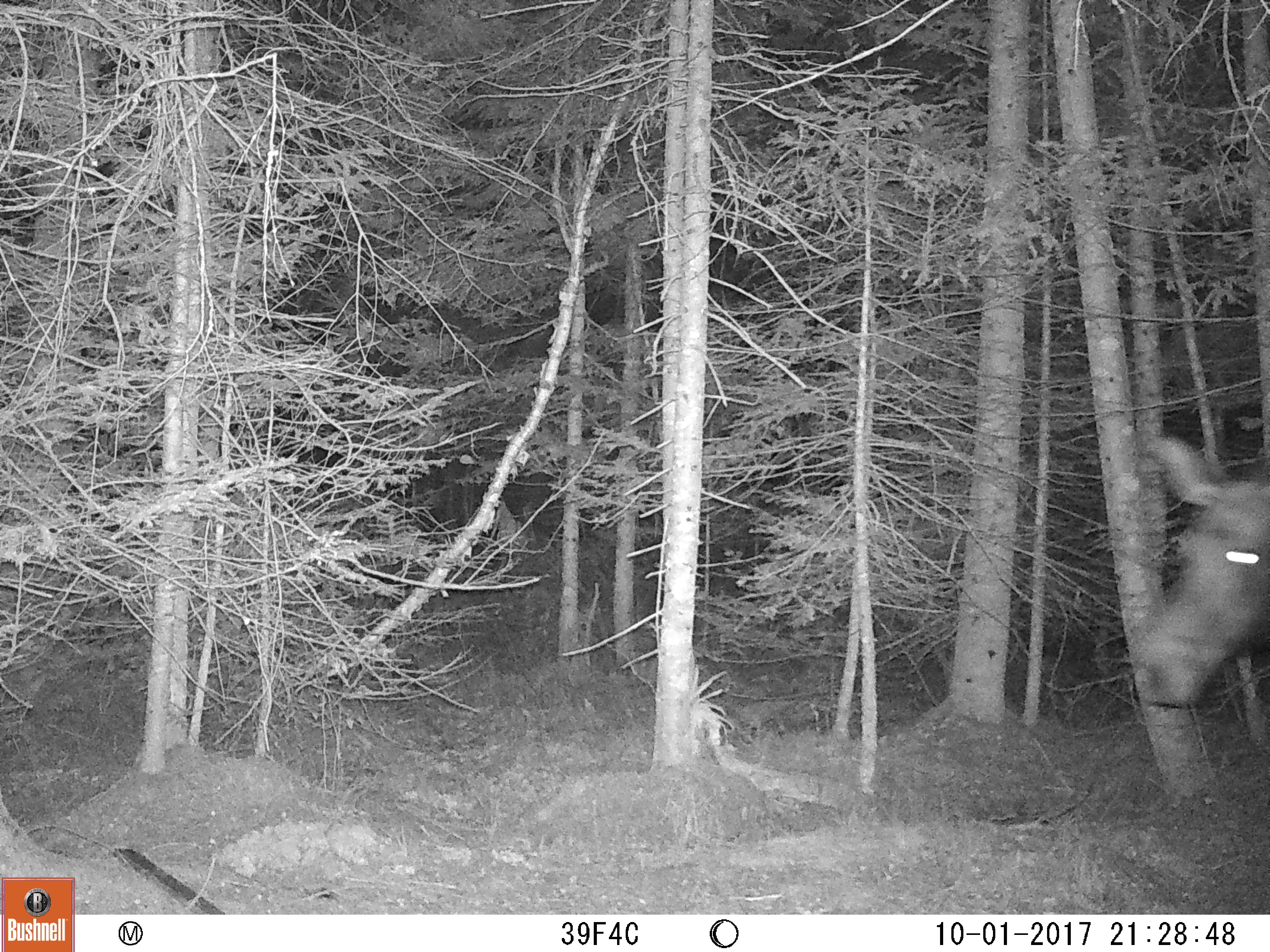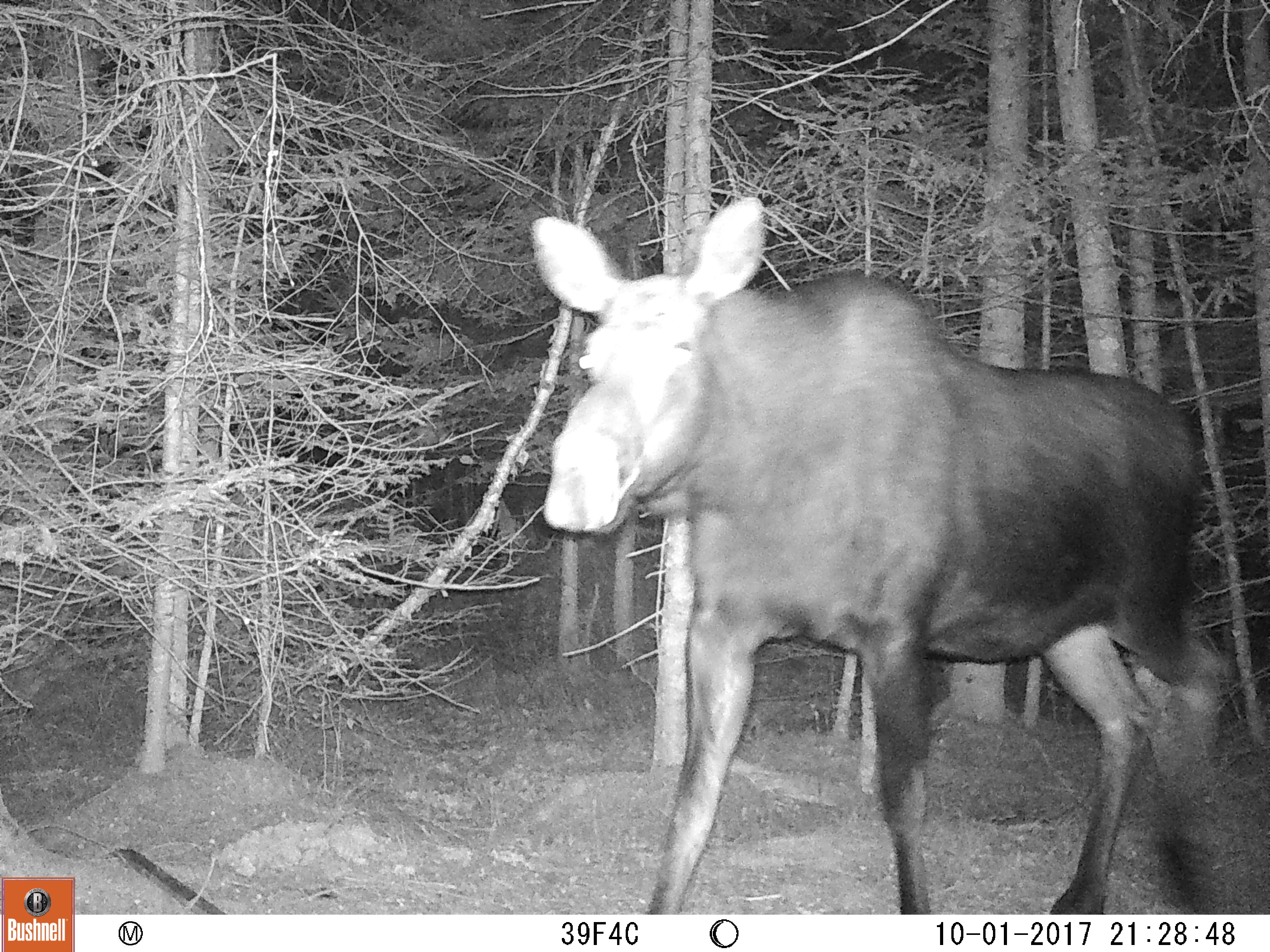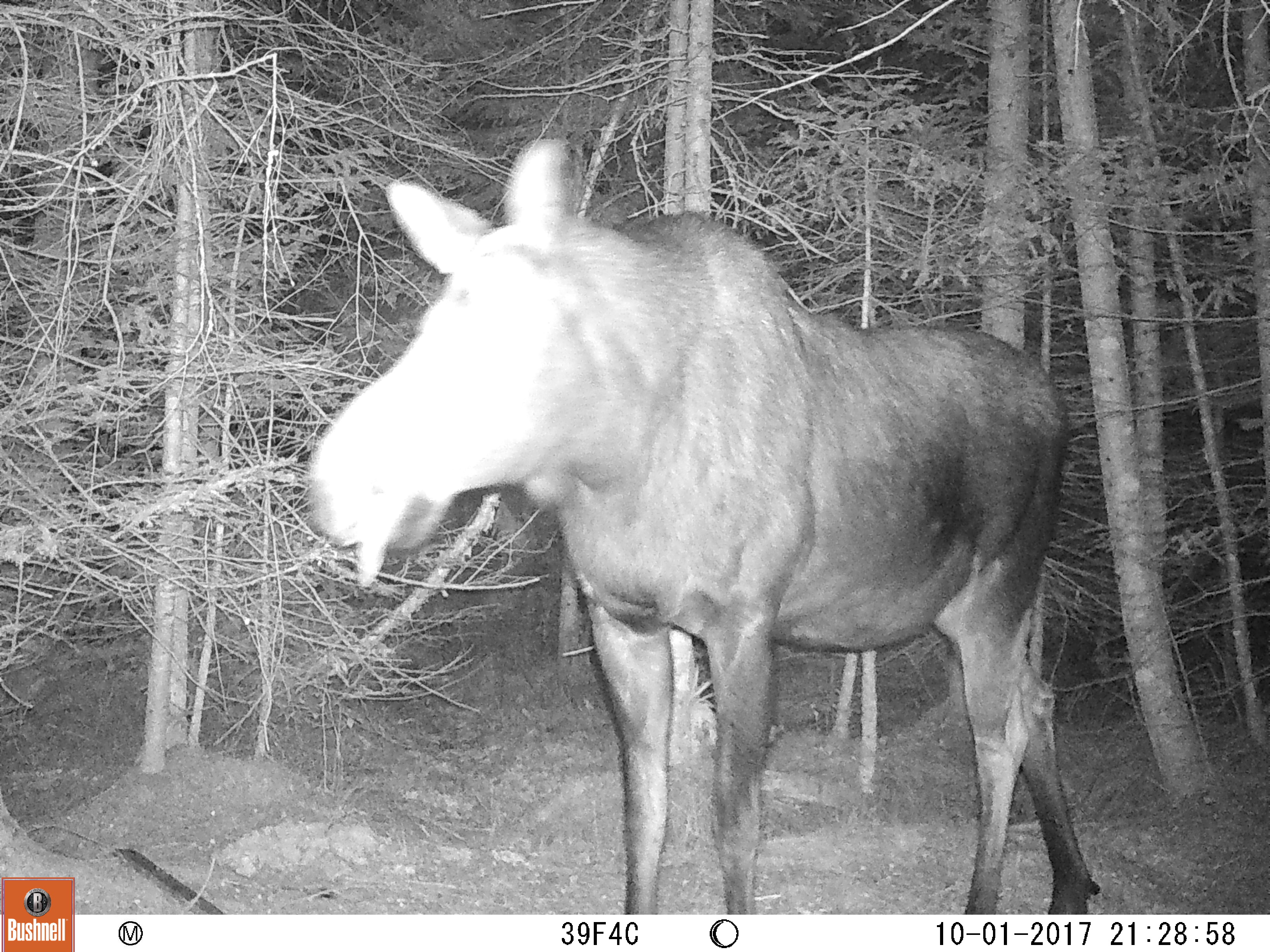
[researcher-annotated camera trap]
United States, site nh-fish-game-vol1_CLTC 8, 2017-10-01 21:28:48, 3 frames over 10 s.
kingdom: Animalia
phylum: Chordata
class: Mammalia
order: Artiodactyla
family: Cervidae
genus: Alces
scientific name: Alces alces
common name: moose